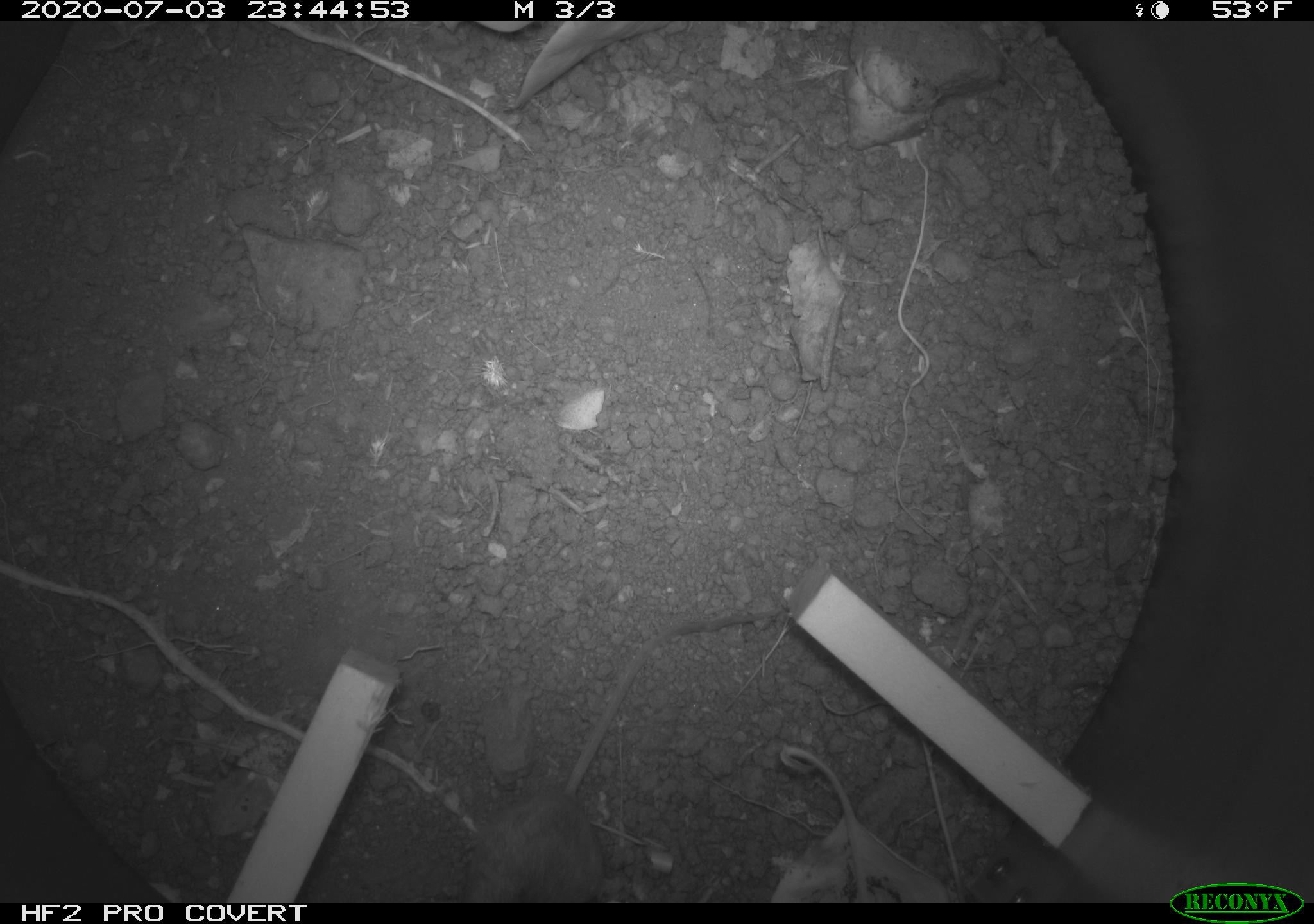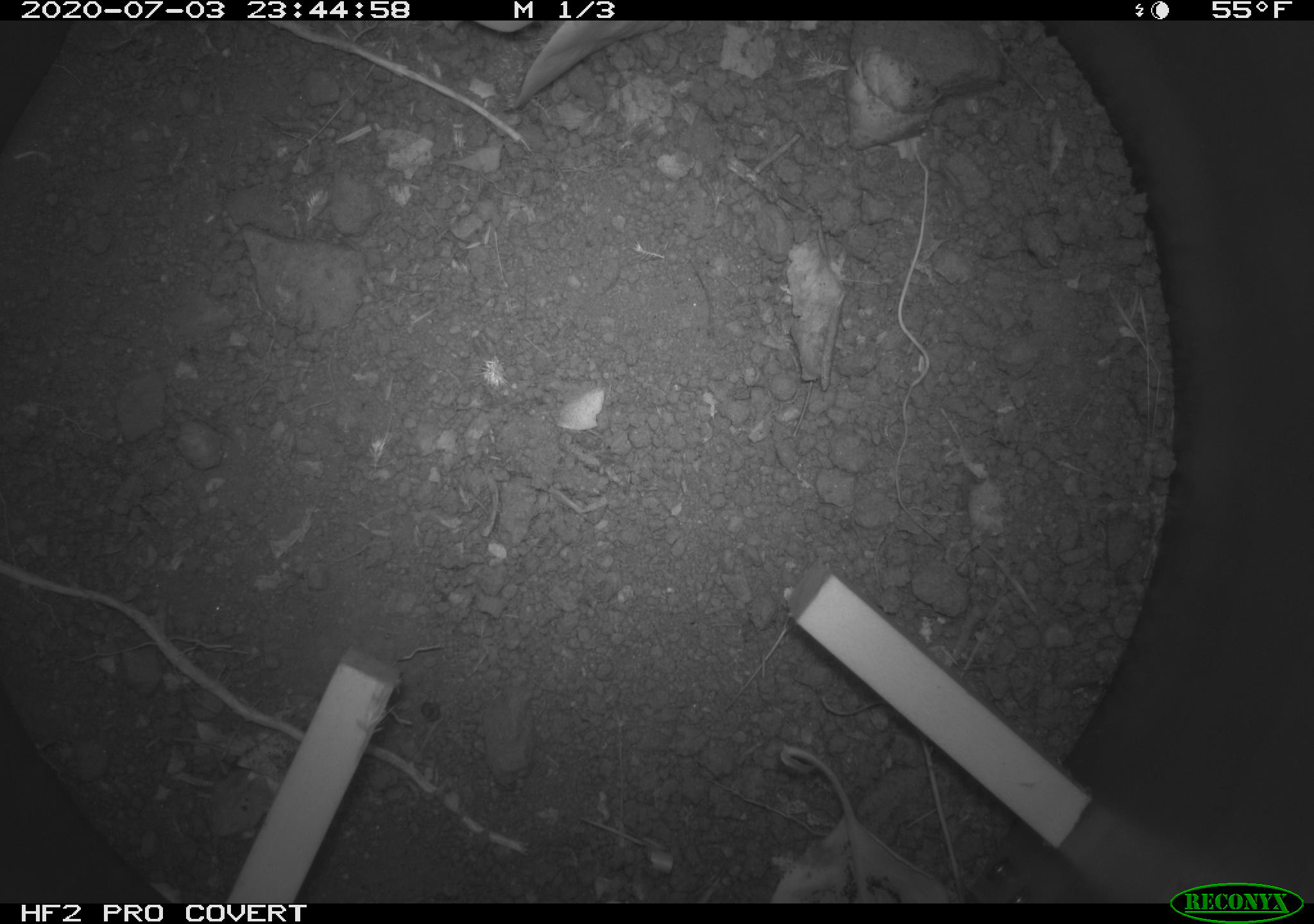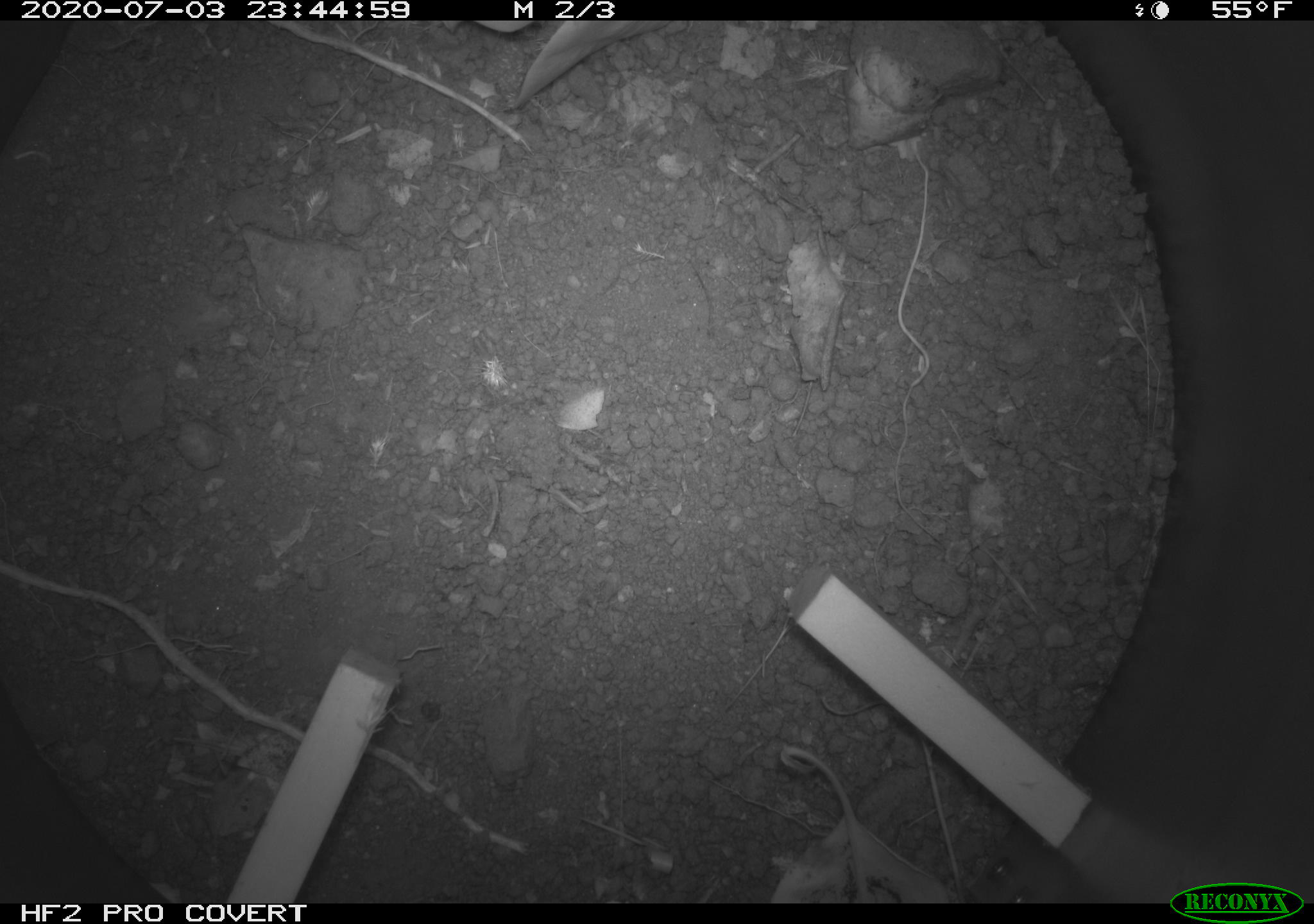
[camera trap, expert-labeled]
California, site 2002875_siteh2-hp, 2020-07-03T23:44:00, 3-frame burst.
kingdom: Animalia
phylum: Chordata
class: Mammalia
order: Rodentia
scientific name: Rodentia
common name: rodent